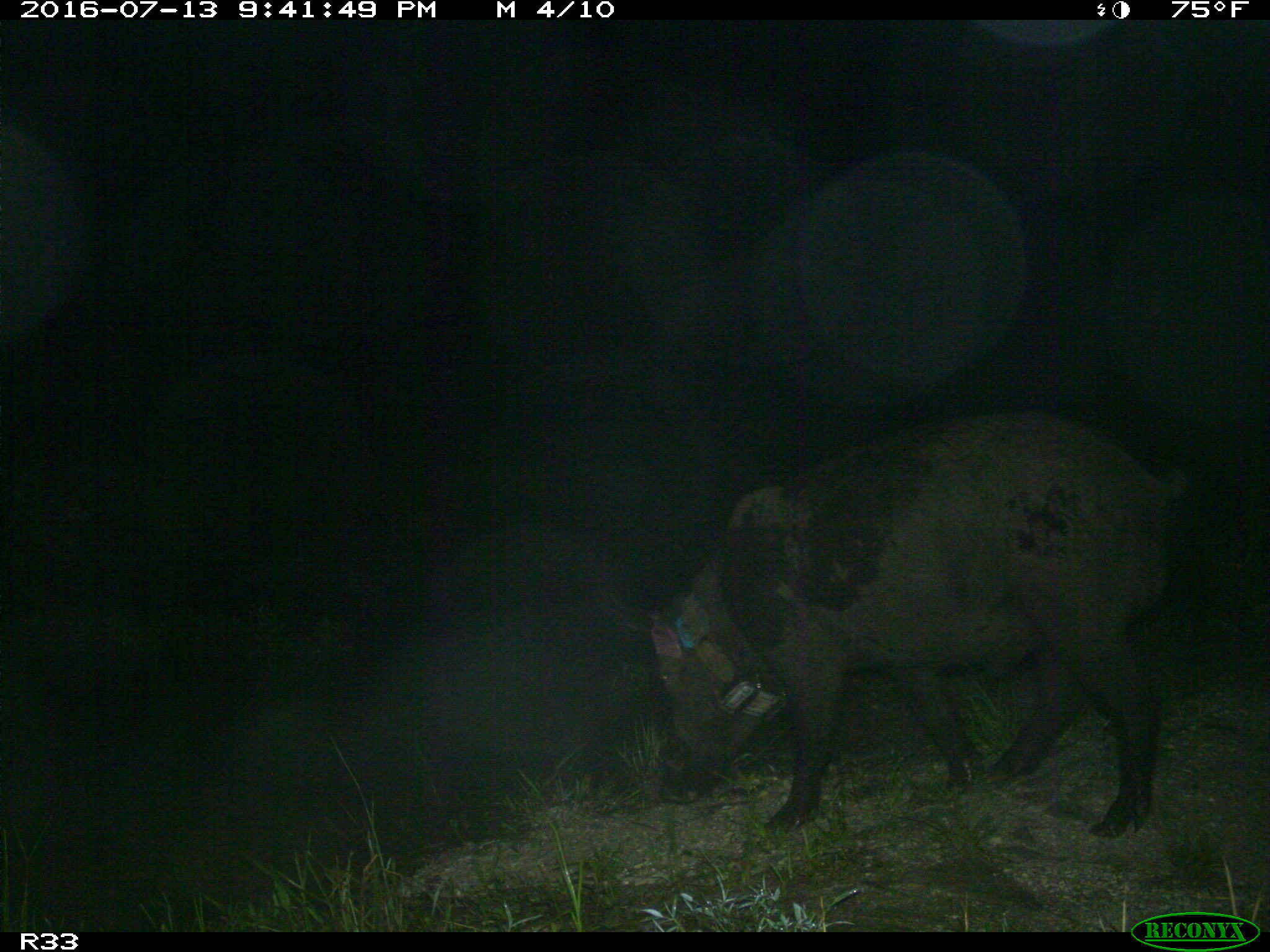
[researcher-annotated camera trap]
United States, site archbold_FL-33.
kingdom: Animalia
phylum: Chordata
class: Mammalia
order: Artiodactyla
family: Suidae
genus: Sus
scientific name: Sus scrofa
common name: wild boar